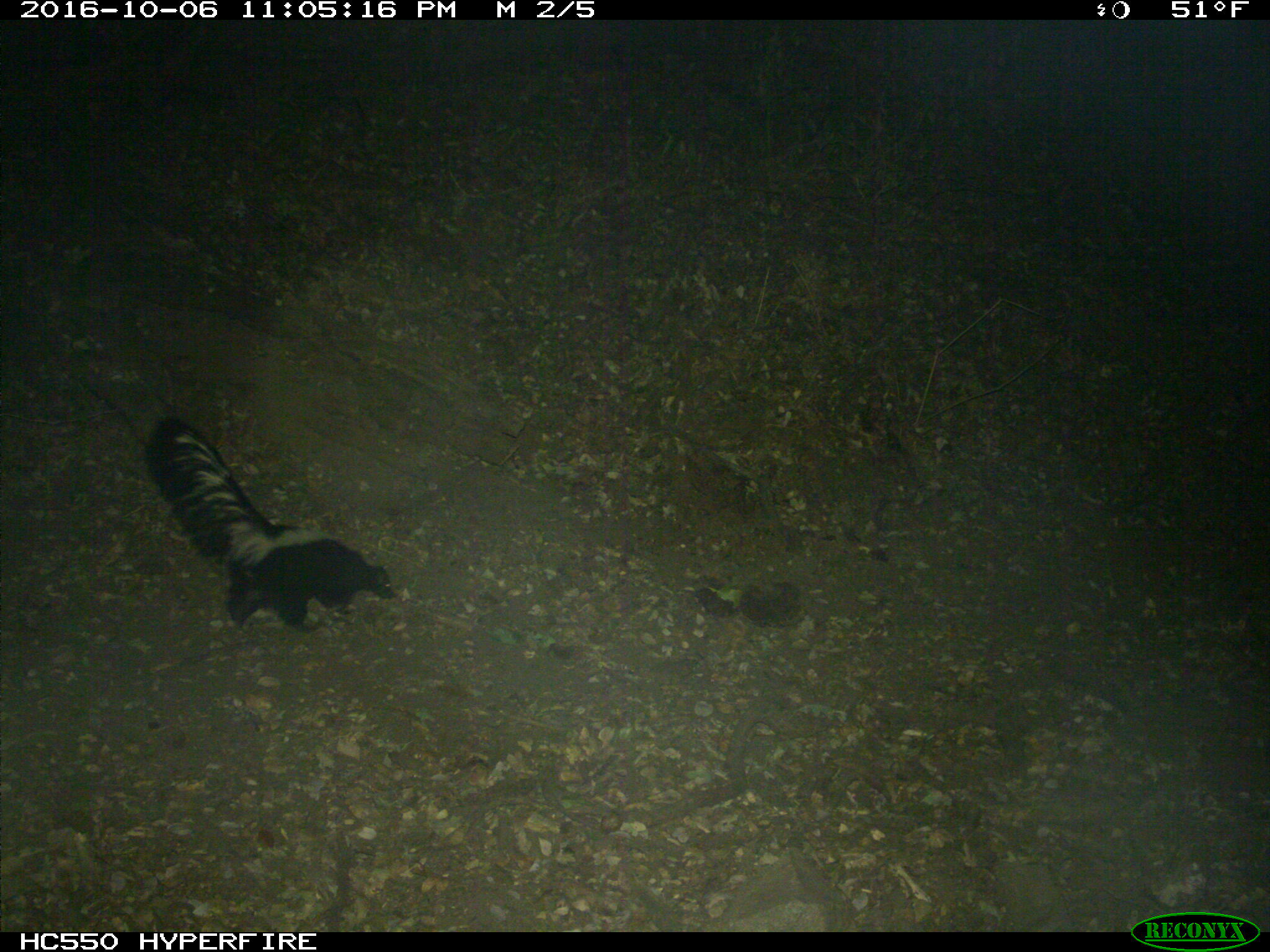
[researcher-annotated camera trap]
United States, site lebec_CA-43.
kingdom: Animalia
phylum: Chordata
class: Mammalia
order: Carnivora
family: Mephitidae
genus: Mephitis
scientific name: Mephitis mephitis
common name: striped skunk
Mephitis mephitis (striped skunk).